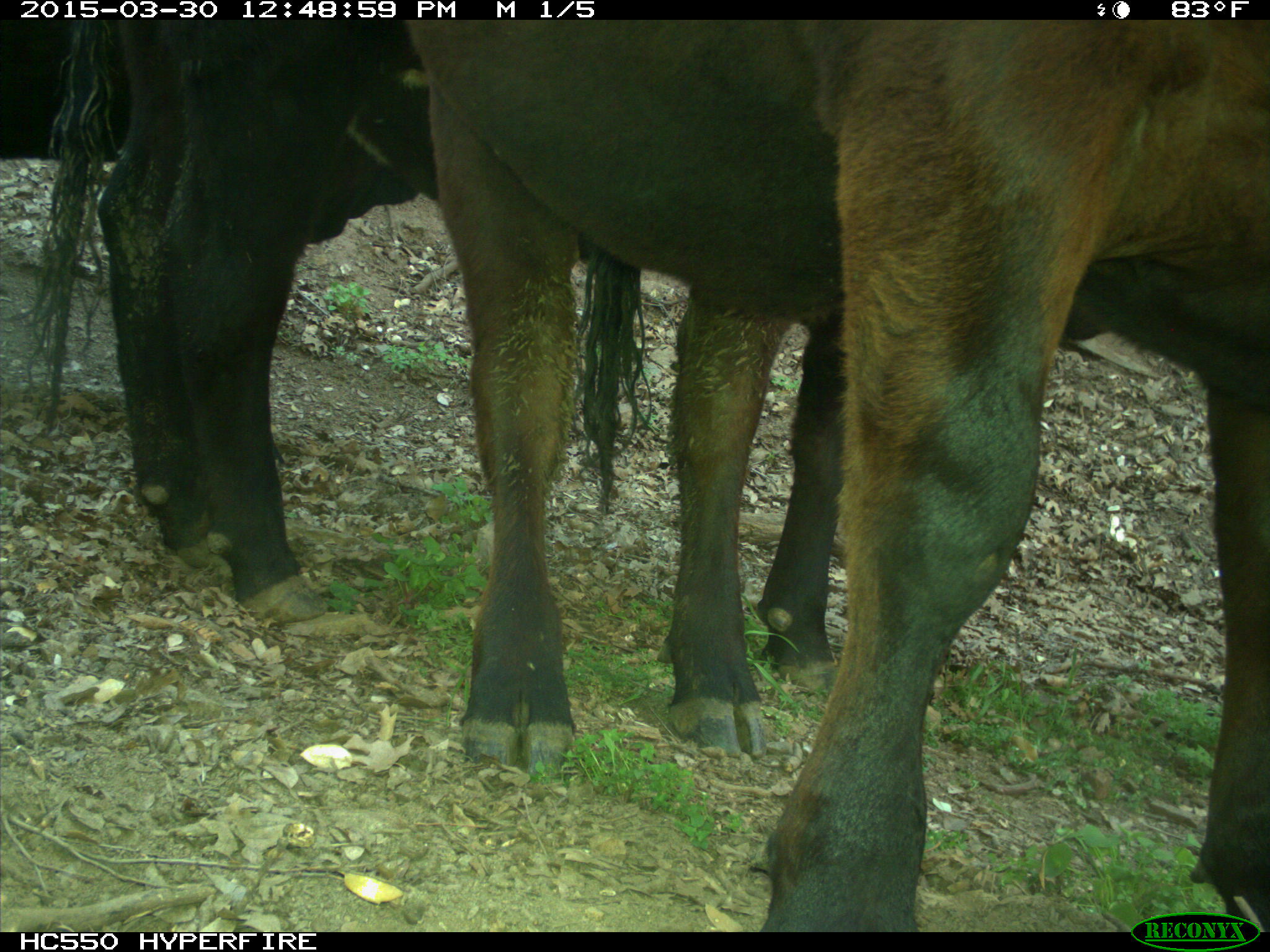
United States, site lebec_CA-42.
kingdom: Animalia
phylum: Chordata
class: Mammalia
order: Artiodactyla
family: Bovidae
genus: Bos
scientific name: Bos taurus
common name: domestic cow